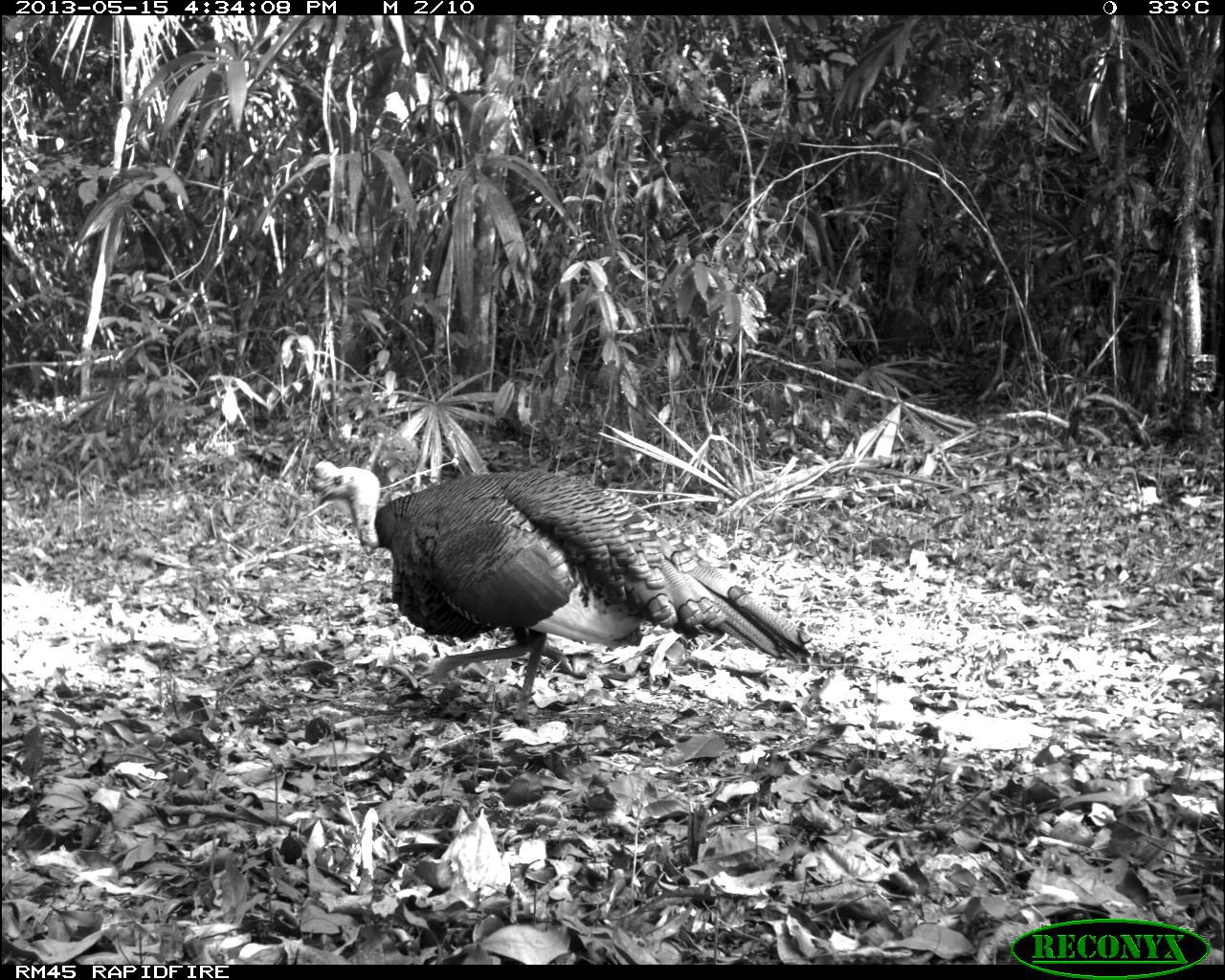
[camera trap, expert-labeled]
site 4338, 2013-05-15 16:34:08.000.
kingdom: Animalia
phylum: Chordata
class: Aves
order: Galliformes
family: Phasianidae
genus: Meleagris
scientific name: Meleagris ocellata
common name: ocellated turkey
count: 1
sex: male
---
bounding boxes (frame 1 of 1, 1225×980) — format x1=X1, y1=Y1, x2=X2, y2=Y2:
meleagris ocellata: x1=304, y1=457, x2=816, y2=723